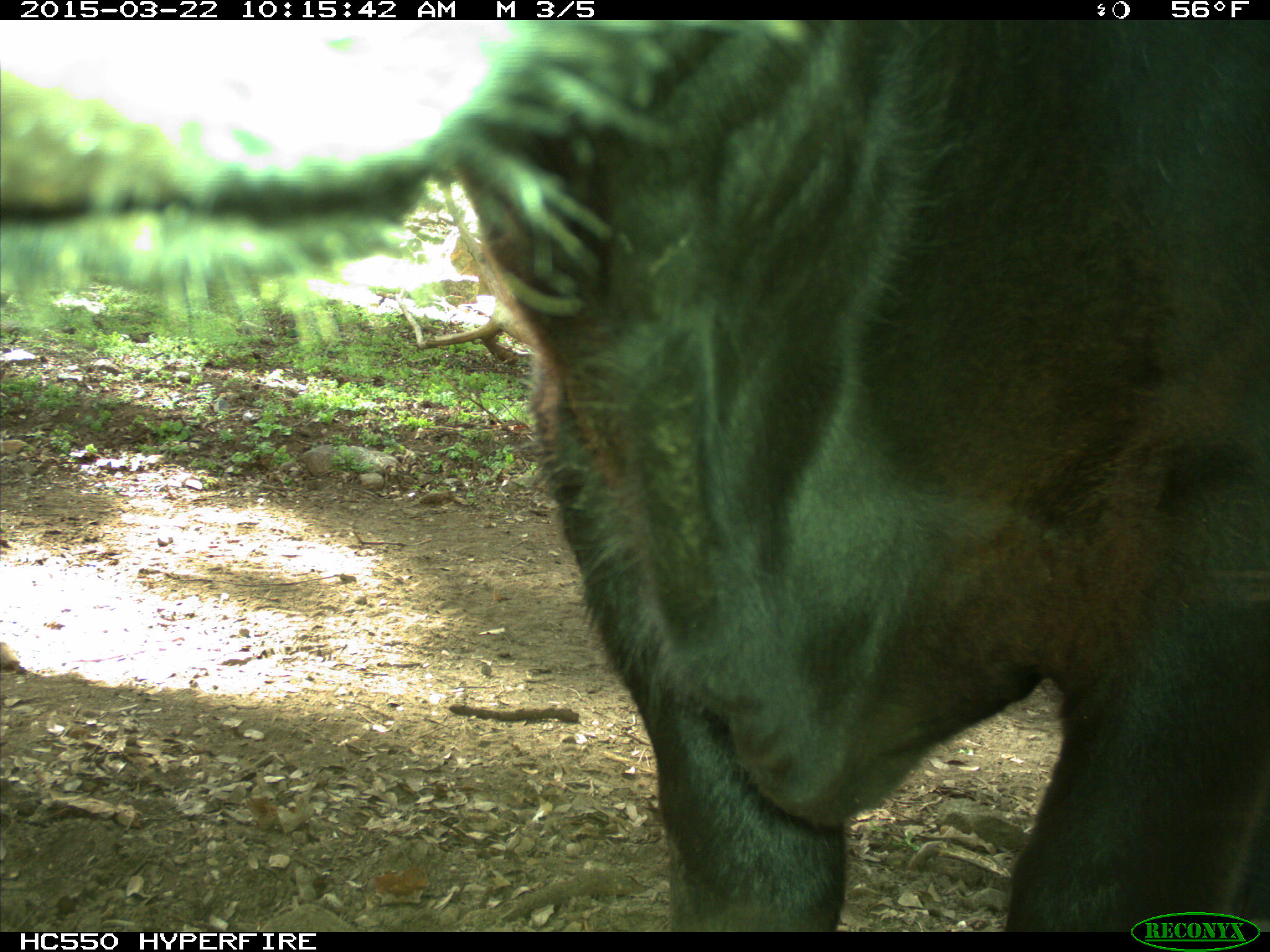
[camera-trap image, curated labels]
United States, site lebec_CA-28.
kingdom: Animalia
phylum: Chordata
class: Mammalia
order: Artiodactyla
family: Bovidae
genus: Bos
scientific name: Bos taurus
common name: domestic cow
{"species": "Bos taurus (domestic cow)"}